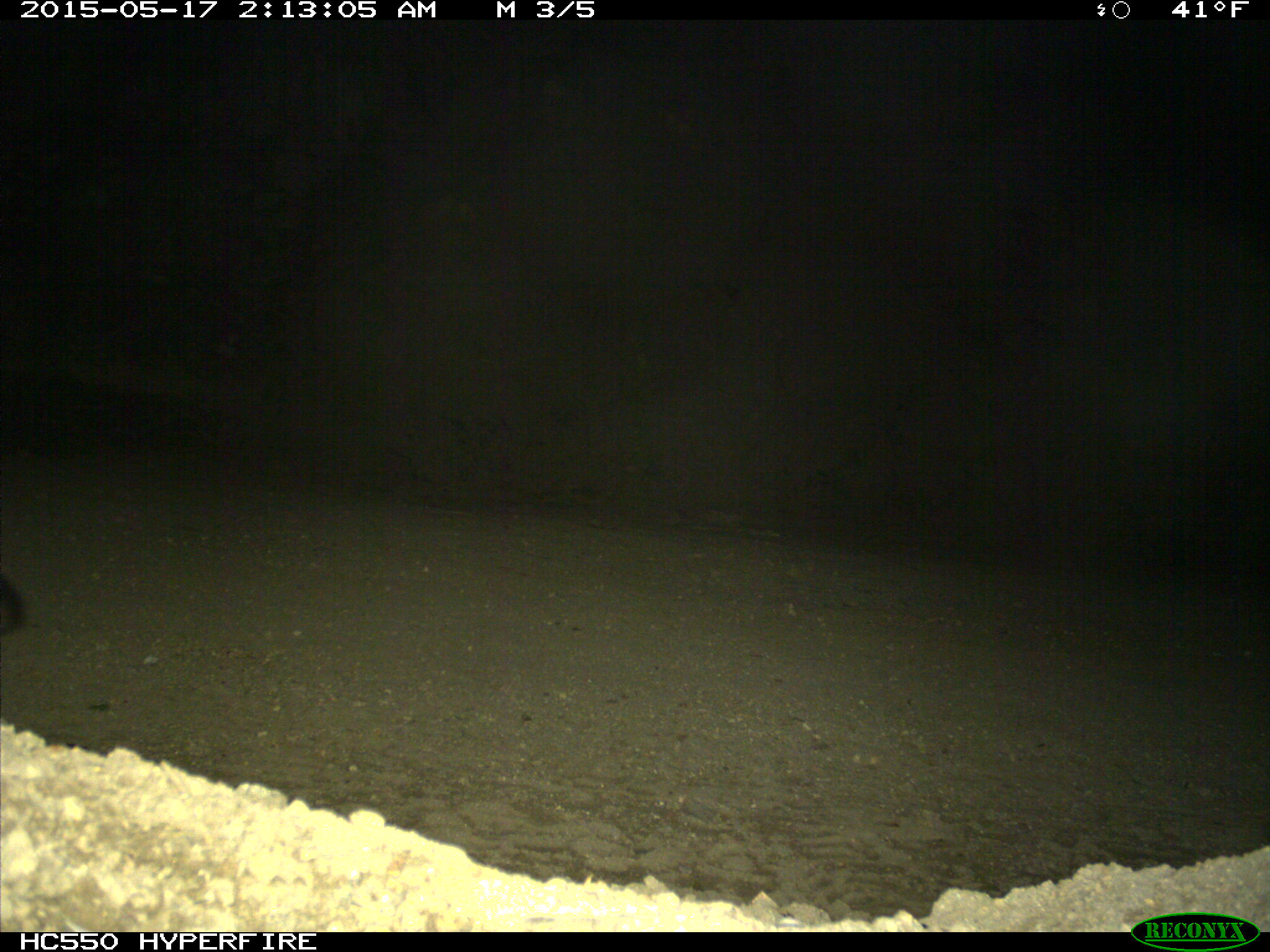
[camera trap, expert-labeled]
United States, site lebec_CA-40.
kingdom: Animalia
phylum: Chordata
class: Mammalia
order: Carnivora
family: Canidae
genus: Urocyon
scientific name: Urocyon cinereoargenteus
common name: gray fox